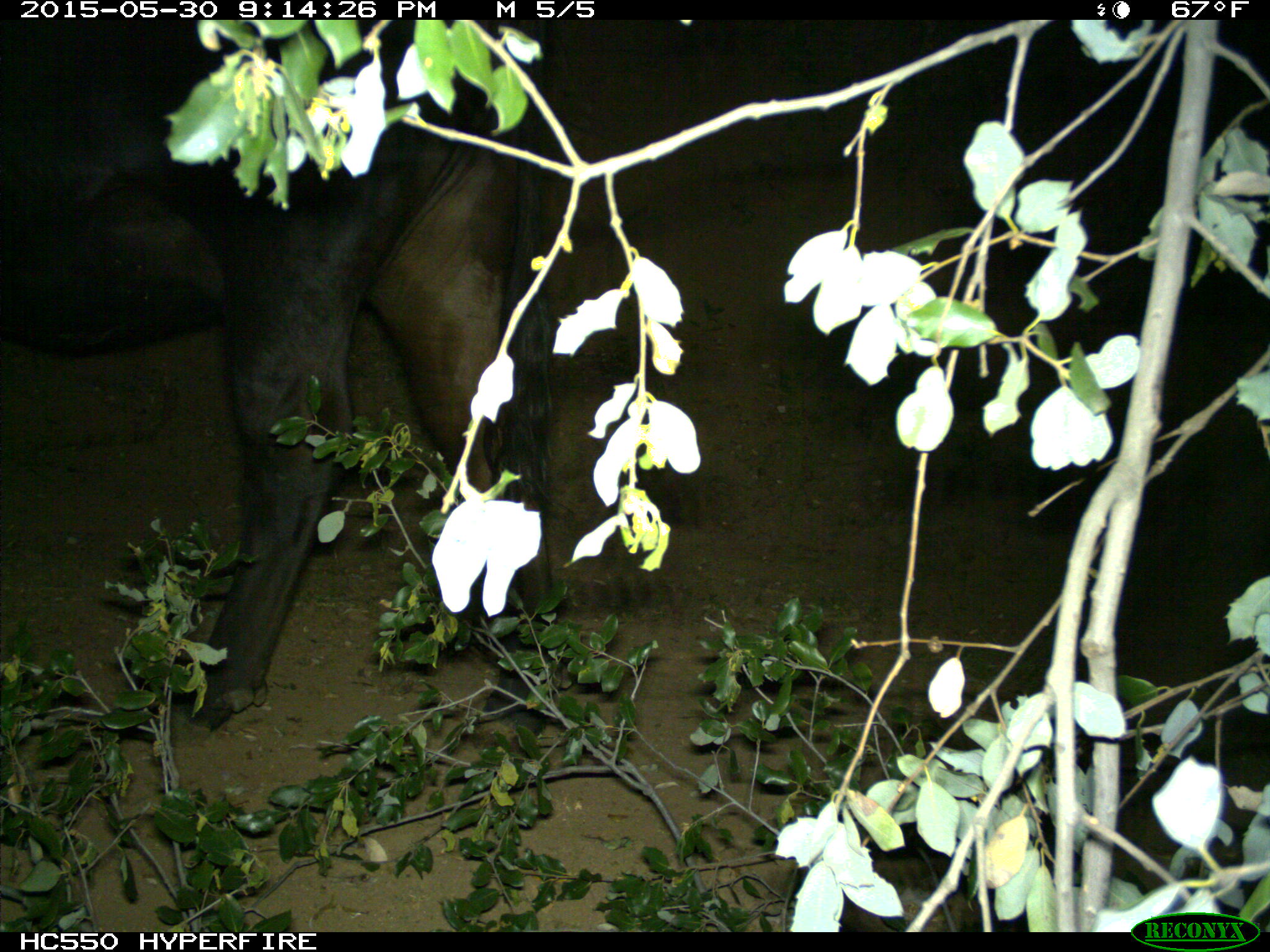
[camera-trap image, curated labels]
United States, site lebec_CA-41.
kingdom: Animalia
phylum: Chordata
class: Mammalia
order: Artiodactyla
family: Bovidae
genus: Bos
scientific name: Bos taurus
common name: domestic cow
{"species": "Bos taurus (domestic cow)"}